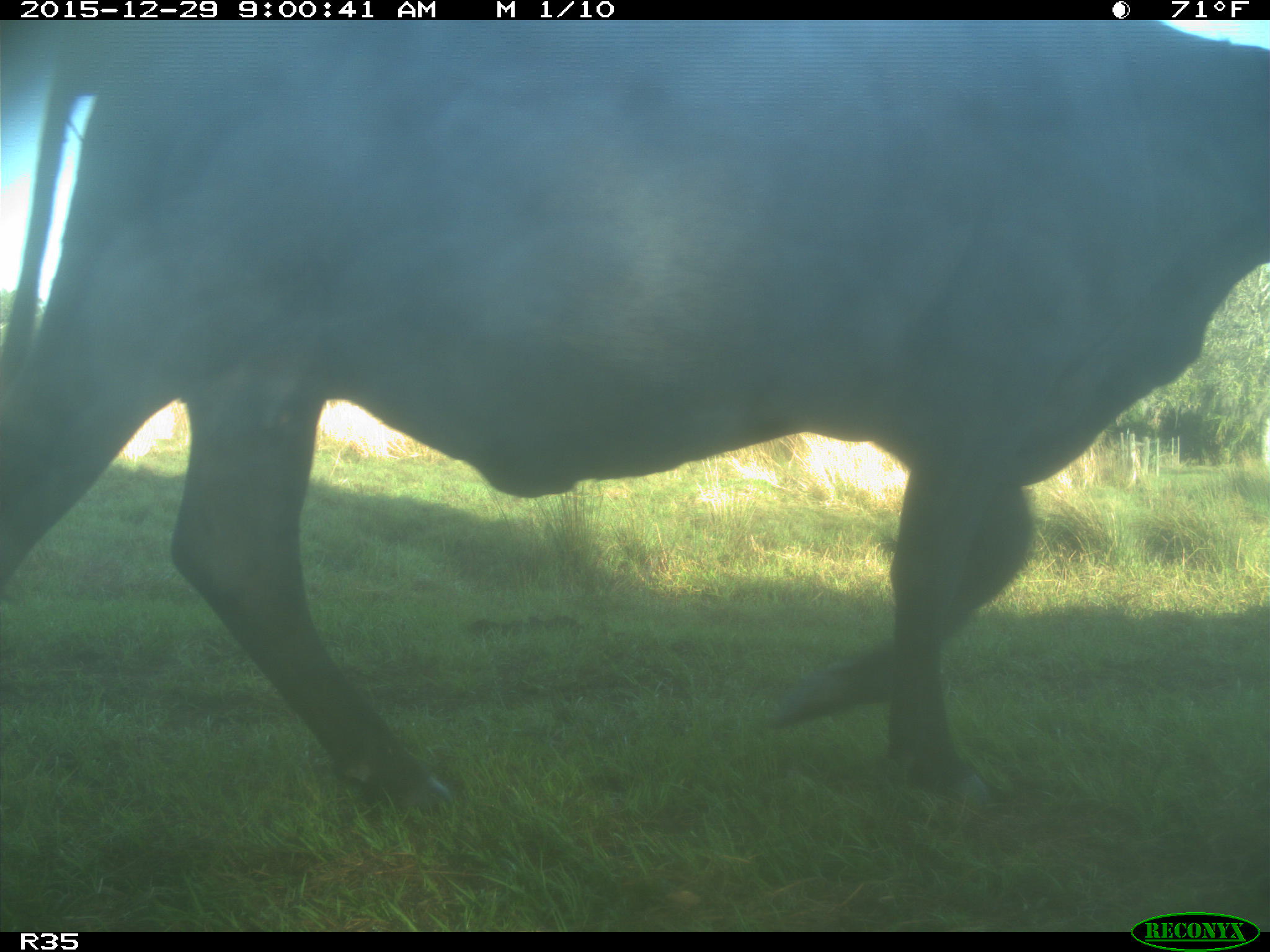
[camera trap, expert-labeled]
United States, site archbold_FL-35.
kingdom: Animalia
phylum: Chordata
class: Mammalia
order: Artiodactyla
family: Bovidae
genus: Bos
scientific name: Bos taurus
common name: domestic cow